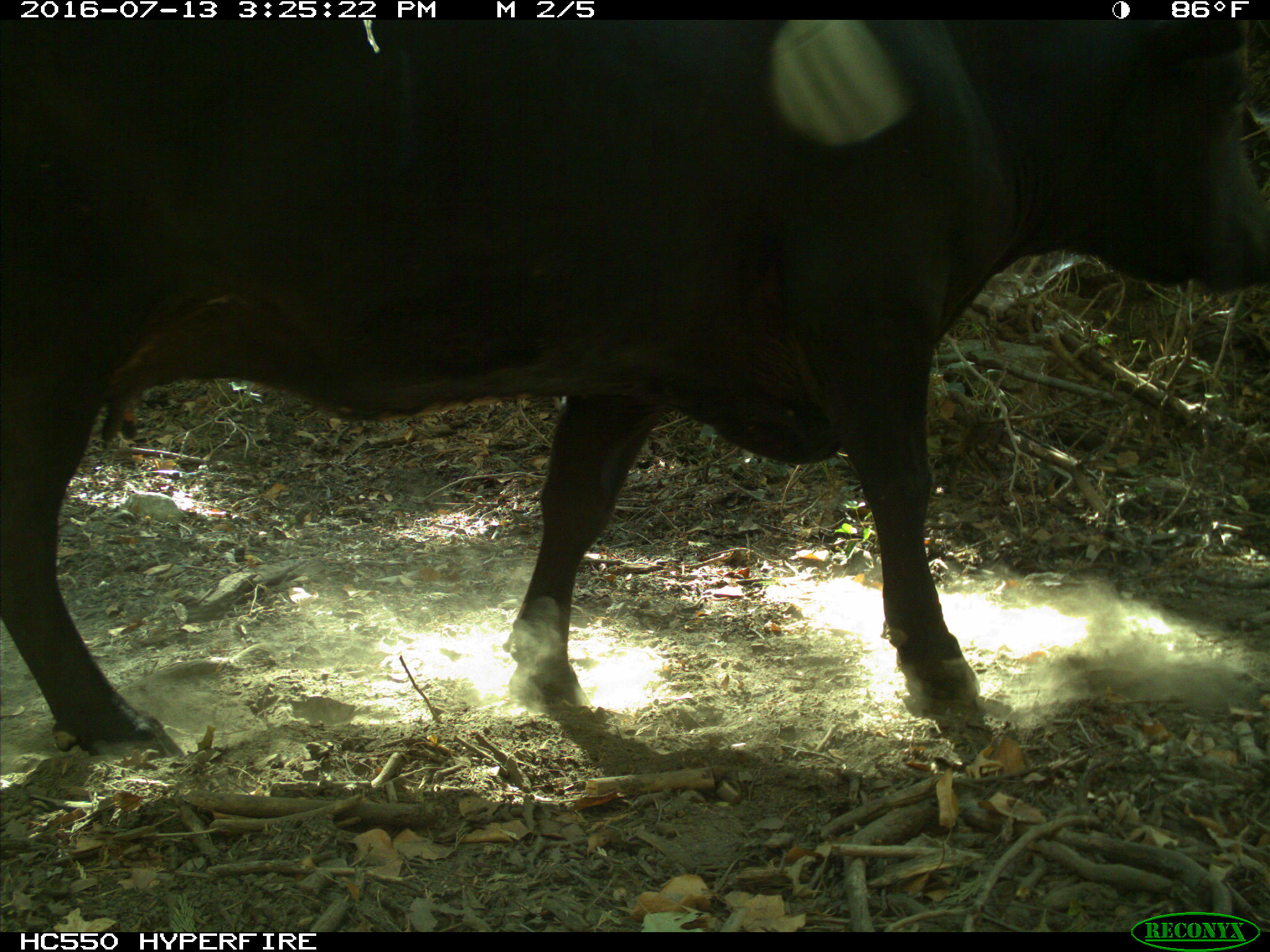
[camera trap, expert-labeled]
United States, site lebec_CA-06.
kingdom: Animalia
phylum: Chordata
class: Mammalia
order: Artiodactyla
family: Bovidae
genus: Bos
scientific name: Bos taurus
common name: domestic cow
Bos taurus (domestic cow).